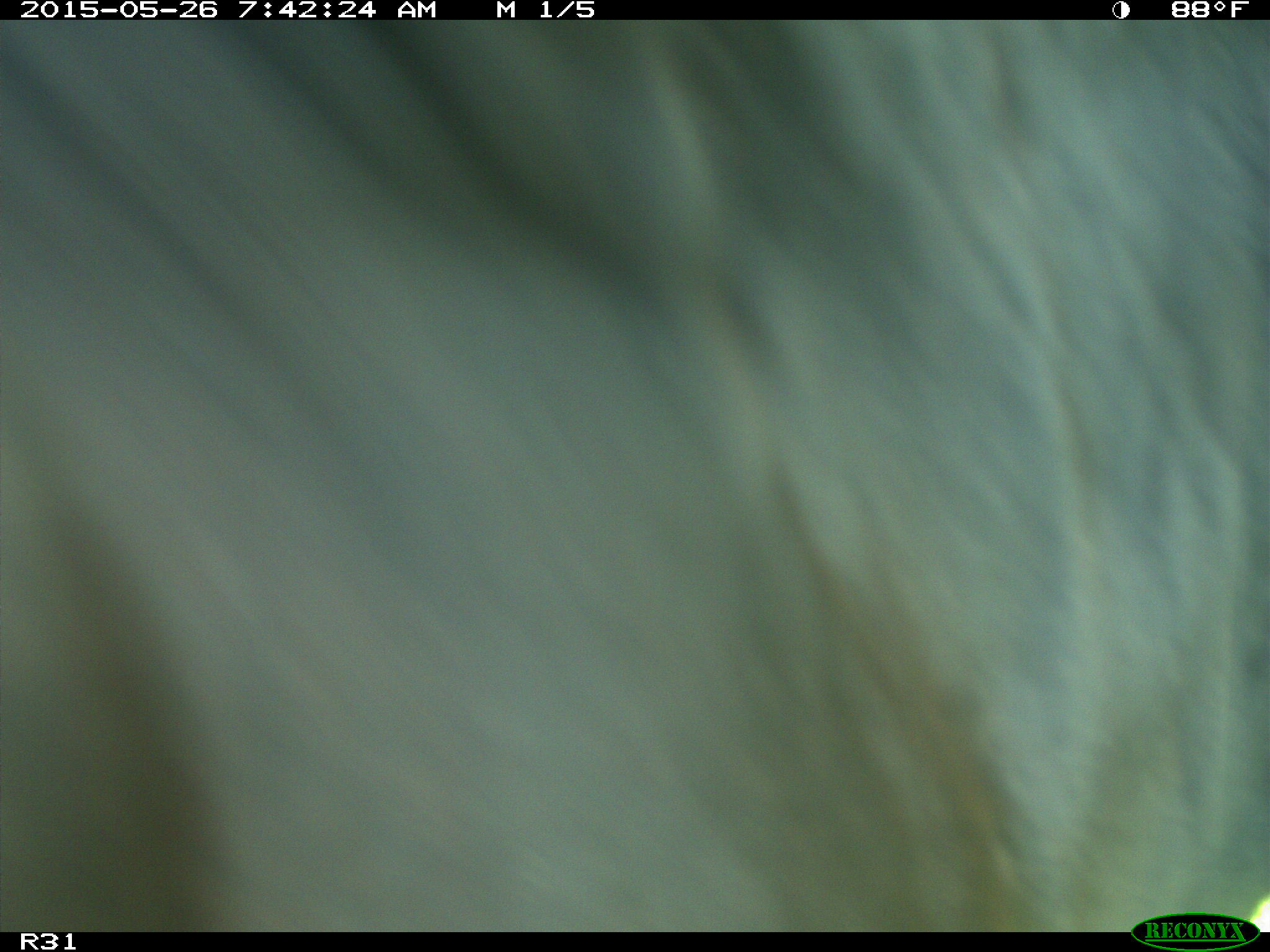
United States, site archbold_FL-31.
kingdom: Animalia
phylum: Chordata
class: Mammalia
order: Artiodactyla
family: Bovidae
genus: Bos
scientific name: Bos taurus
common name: domestic cow